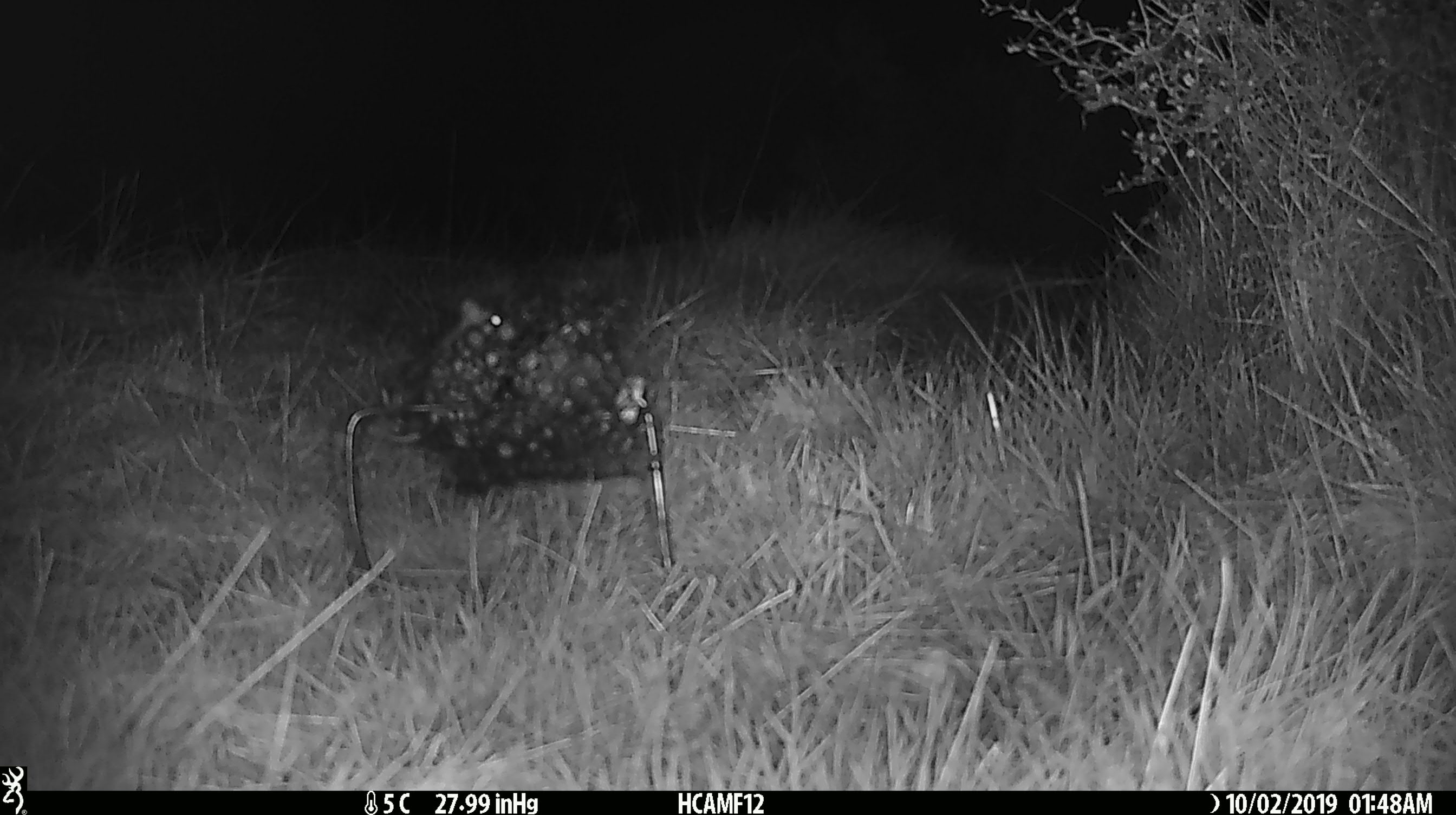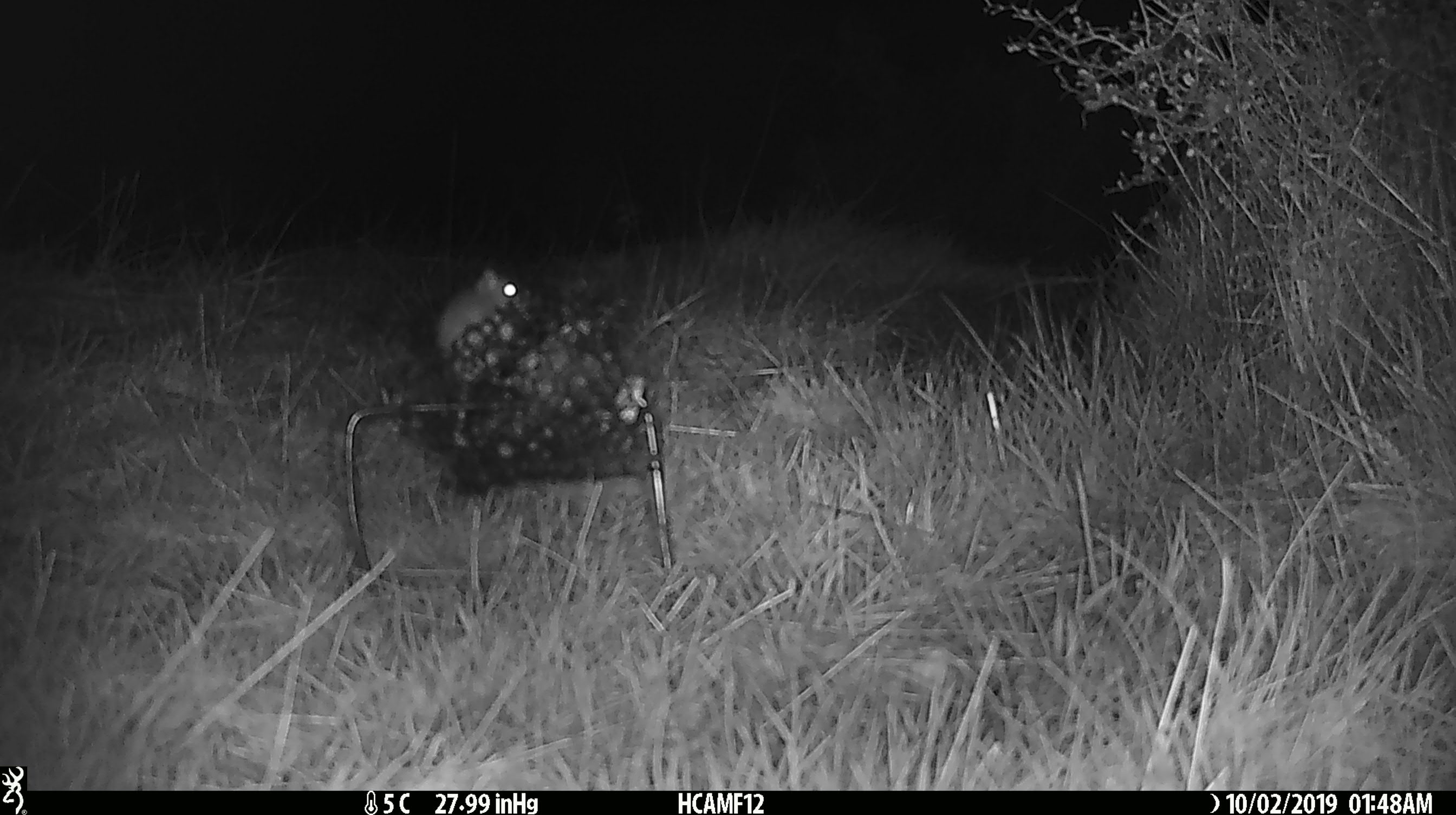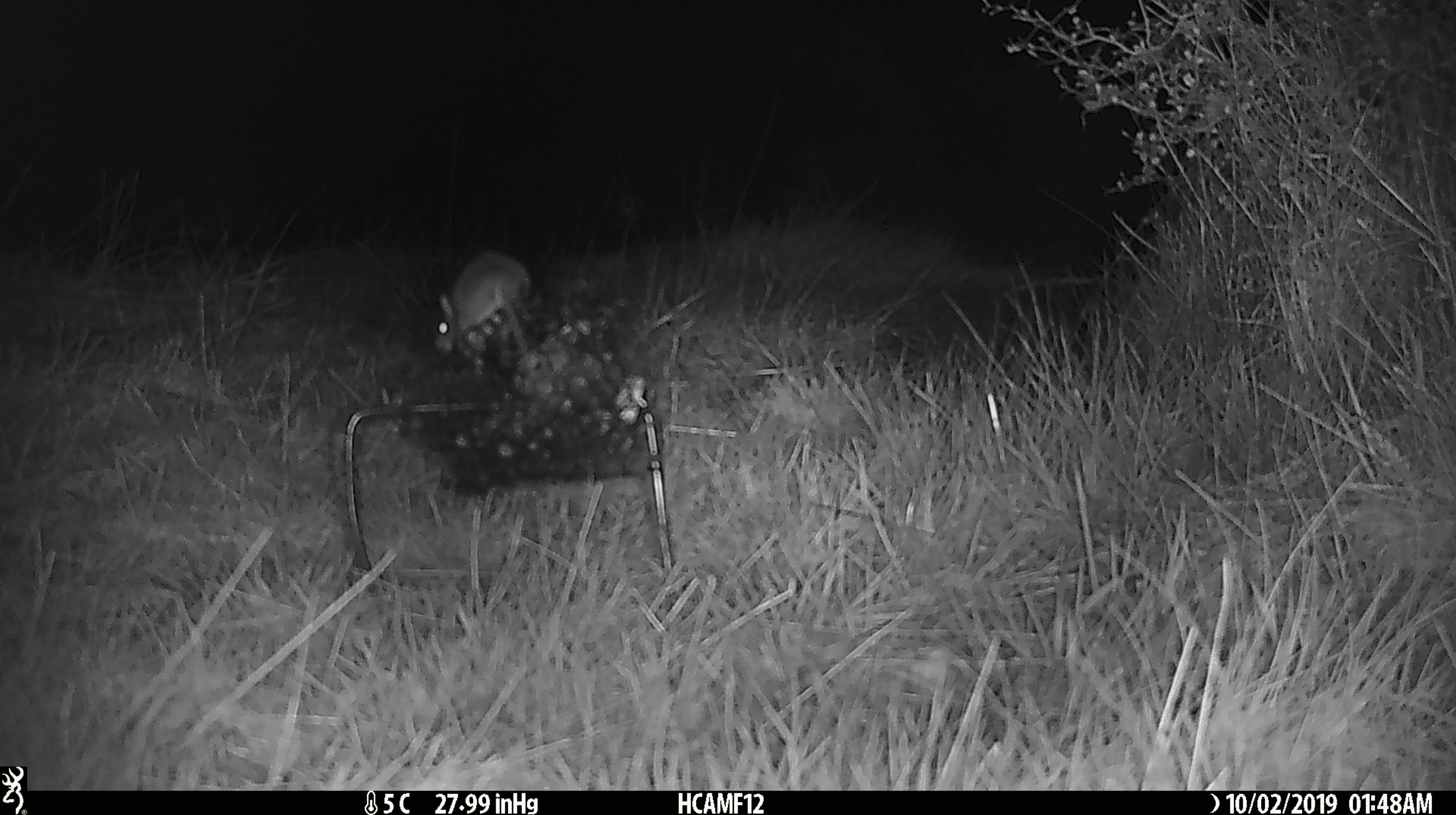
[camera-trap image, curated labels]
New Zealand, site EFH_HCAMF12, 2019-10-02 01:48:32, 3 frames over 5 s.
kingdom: Animalia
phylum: Chordata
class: Mammalia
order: Rodentia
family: Muridae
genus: Mus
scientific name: Mus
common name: mouse